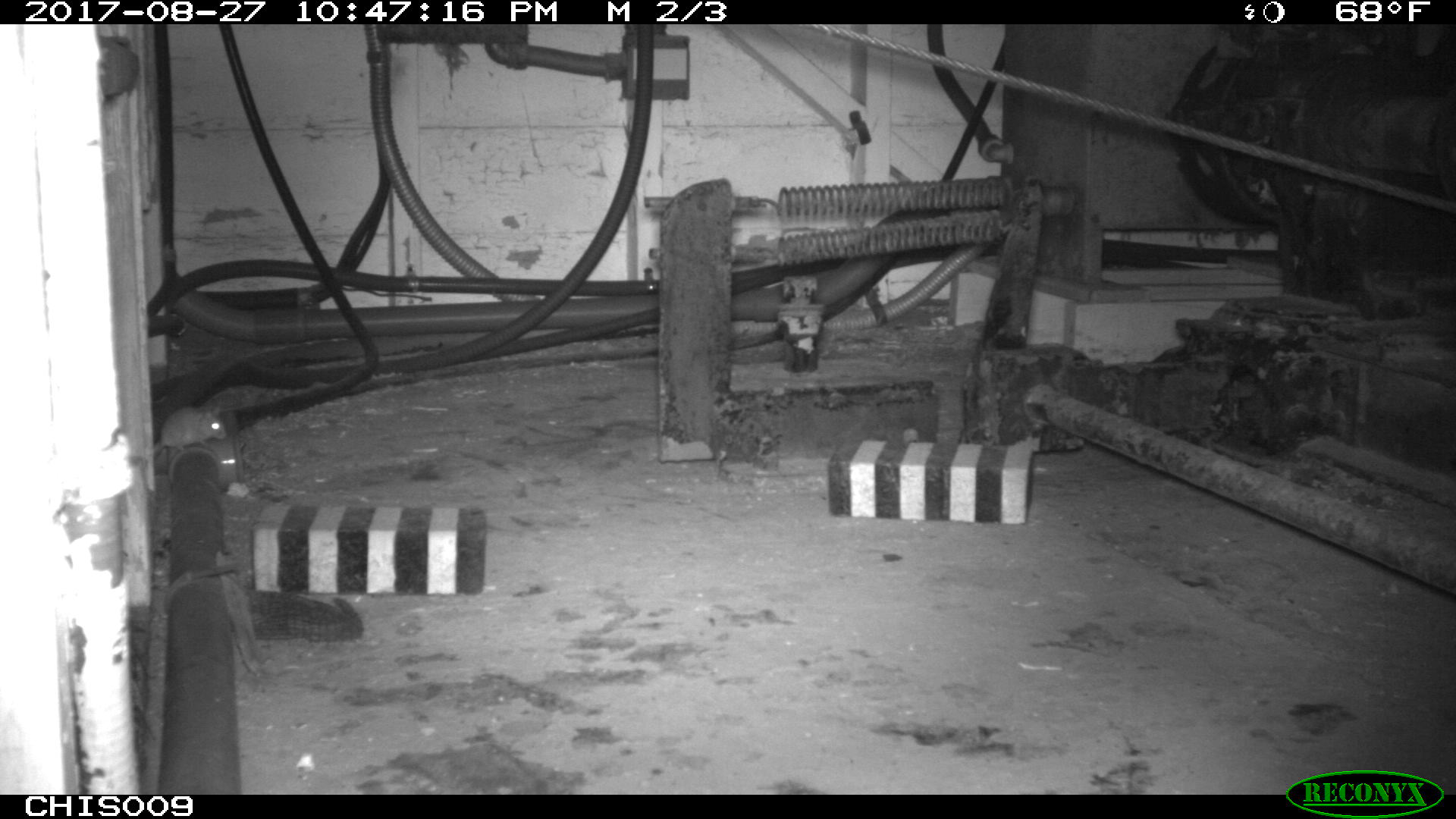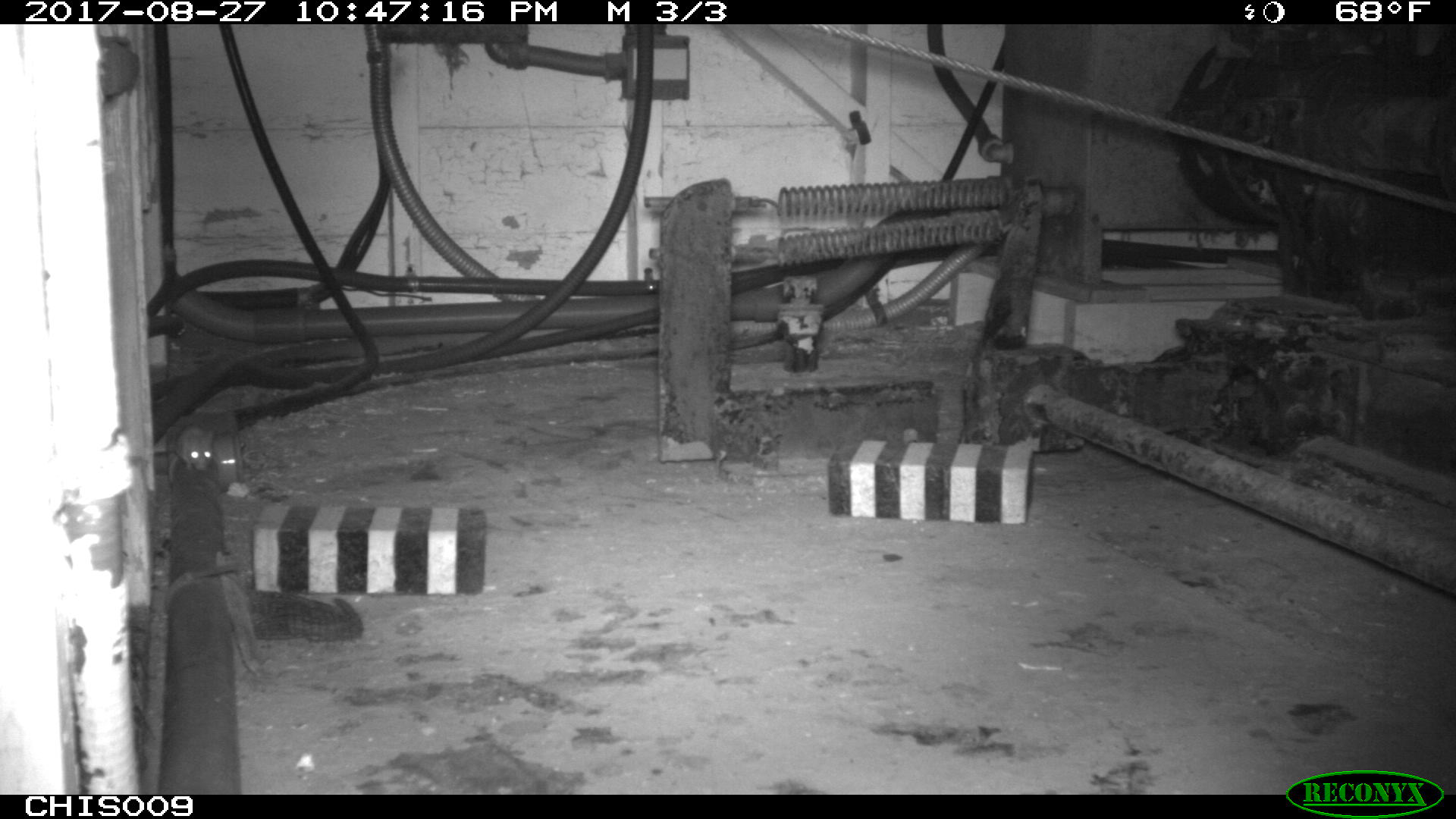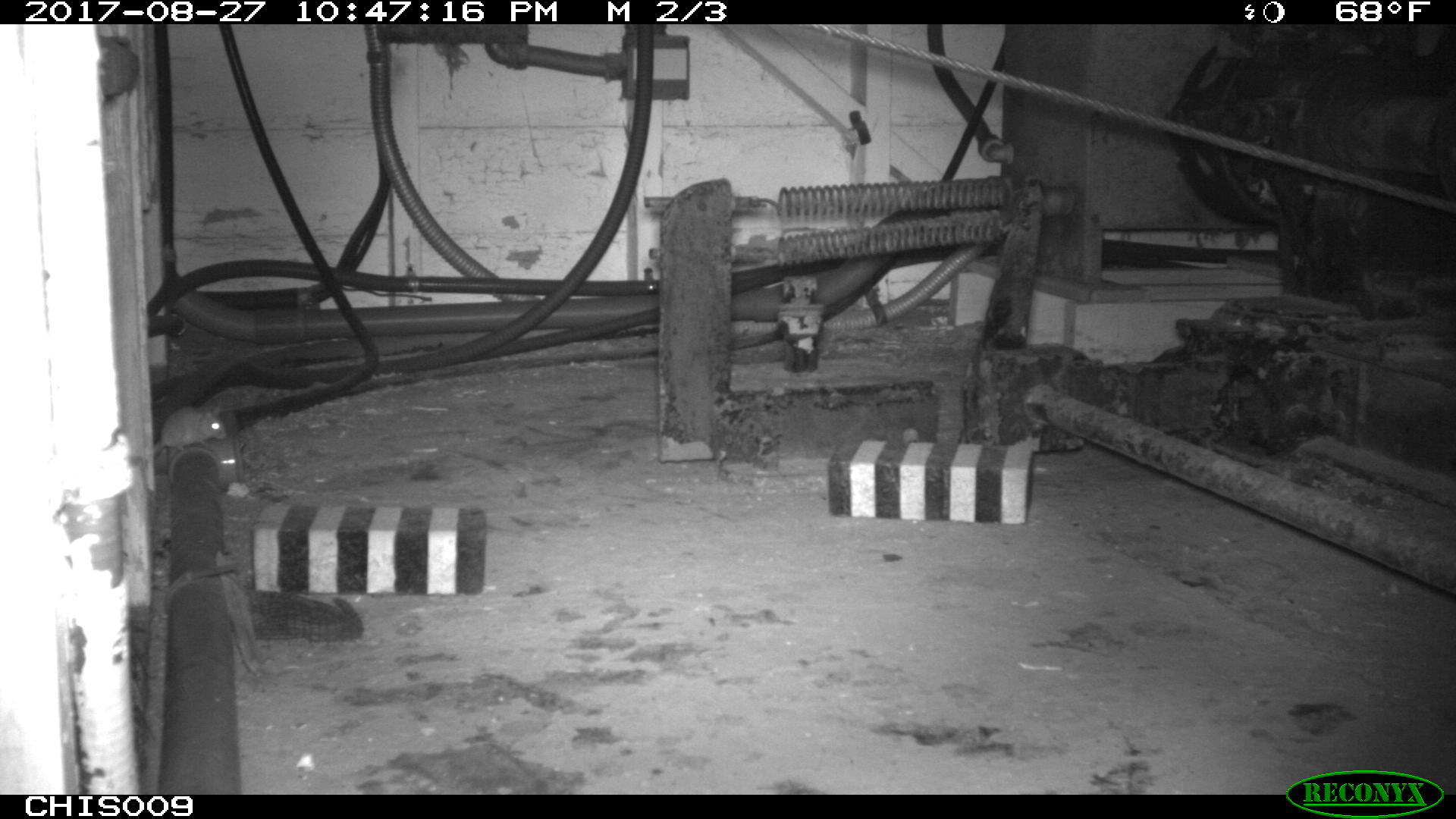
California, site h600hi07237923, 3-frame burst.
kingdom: Animalia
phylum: Chordata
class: Mammalia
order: Rodentia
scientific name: Rodentia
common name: rodent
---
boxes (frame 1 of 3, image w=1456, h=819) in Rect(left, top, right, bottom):
rodent: Rect(153, 406, 227, 455)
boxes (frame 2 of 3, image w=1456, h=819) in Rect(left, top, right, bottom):
rodent: Rect(167, 421, 214, 485)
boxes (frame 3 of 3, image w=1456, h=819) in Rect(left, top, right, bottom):
rodent: Rect(149, 406, 226, 451)